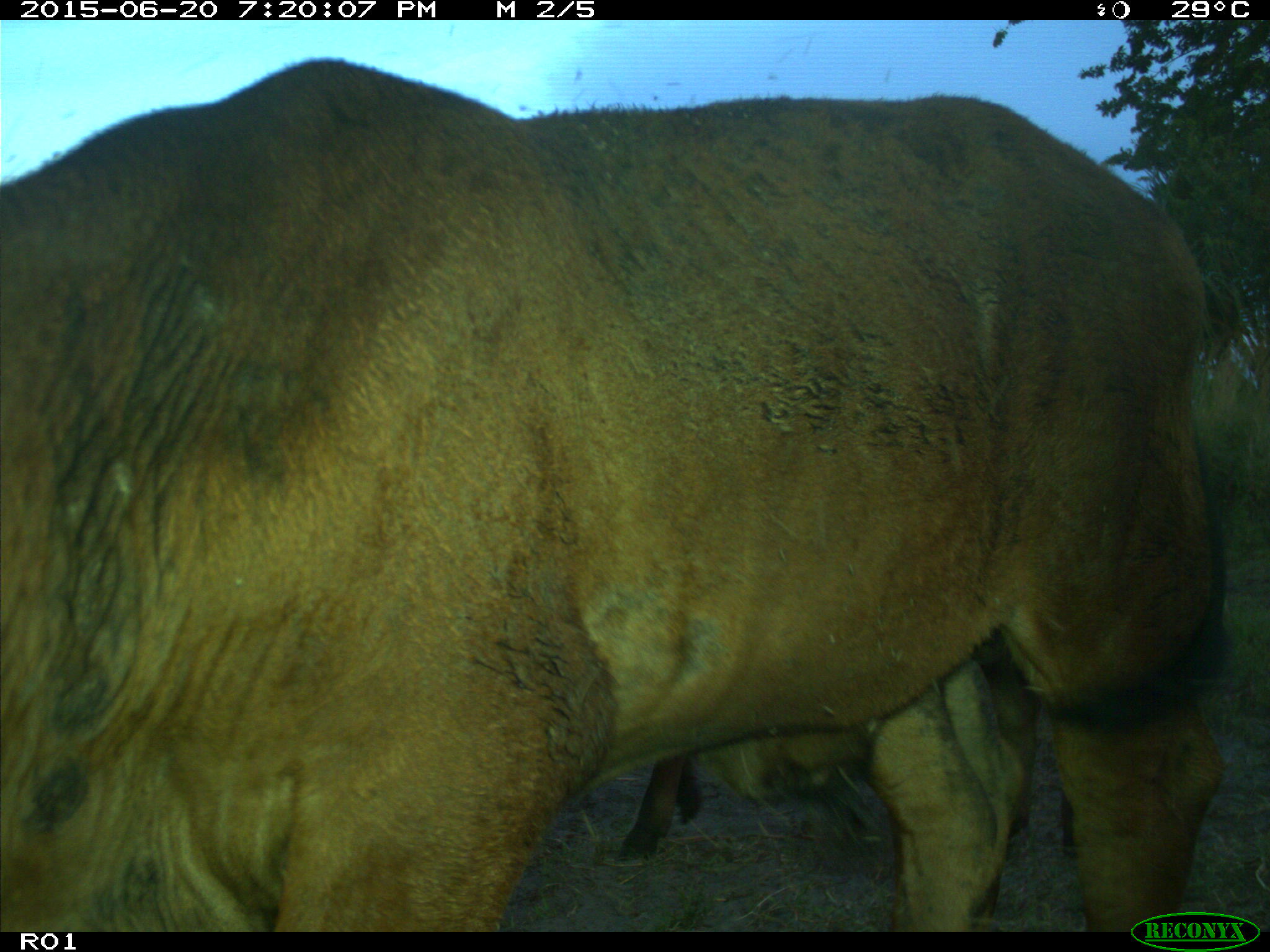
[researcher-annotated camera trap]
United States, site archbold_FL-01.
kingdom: Animalia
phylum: Chordata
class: Mammalia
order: Artiodactyla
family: Bovidae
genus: Bos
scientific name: Bos taurus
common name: domestic cow